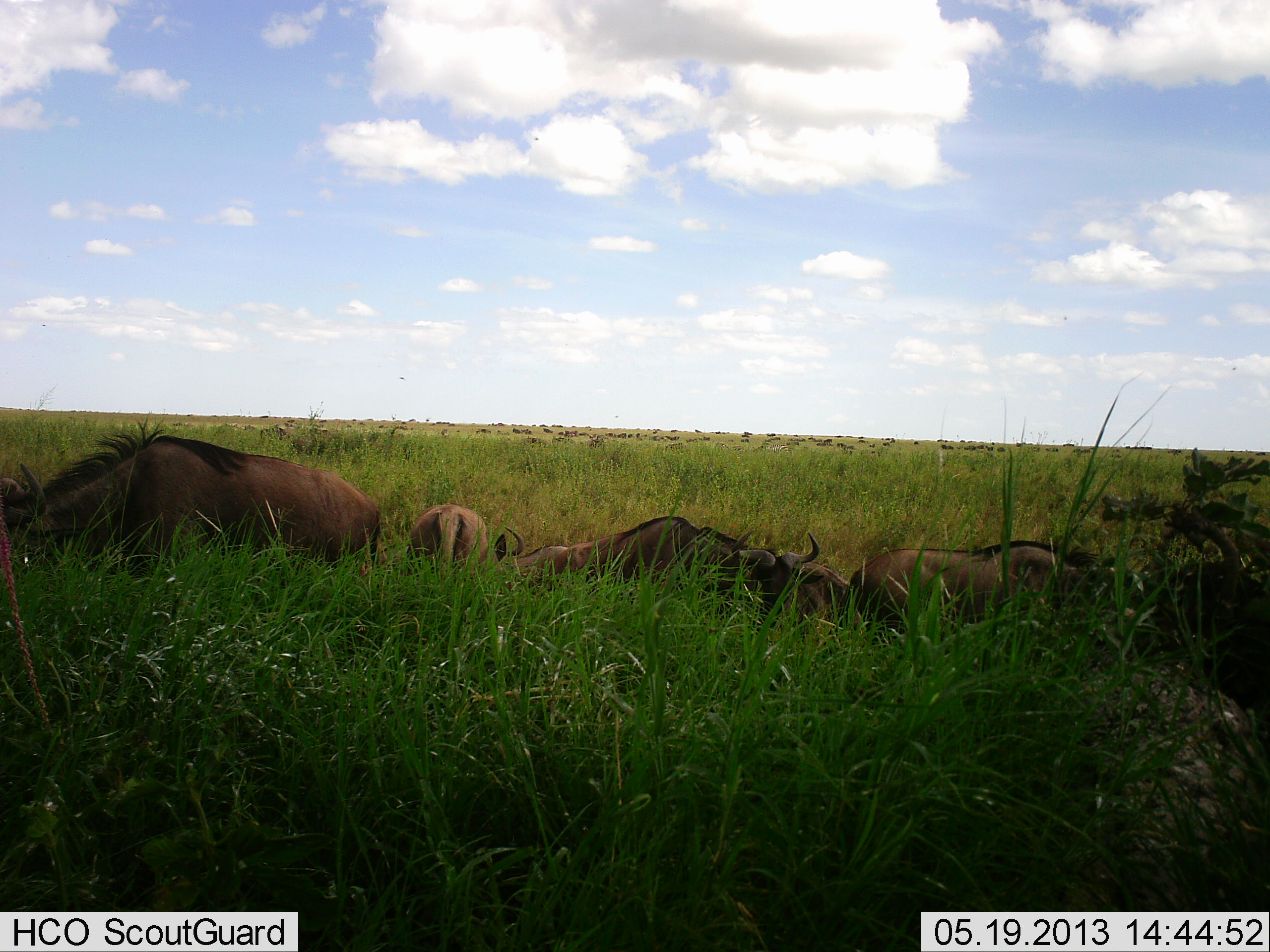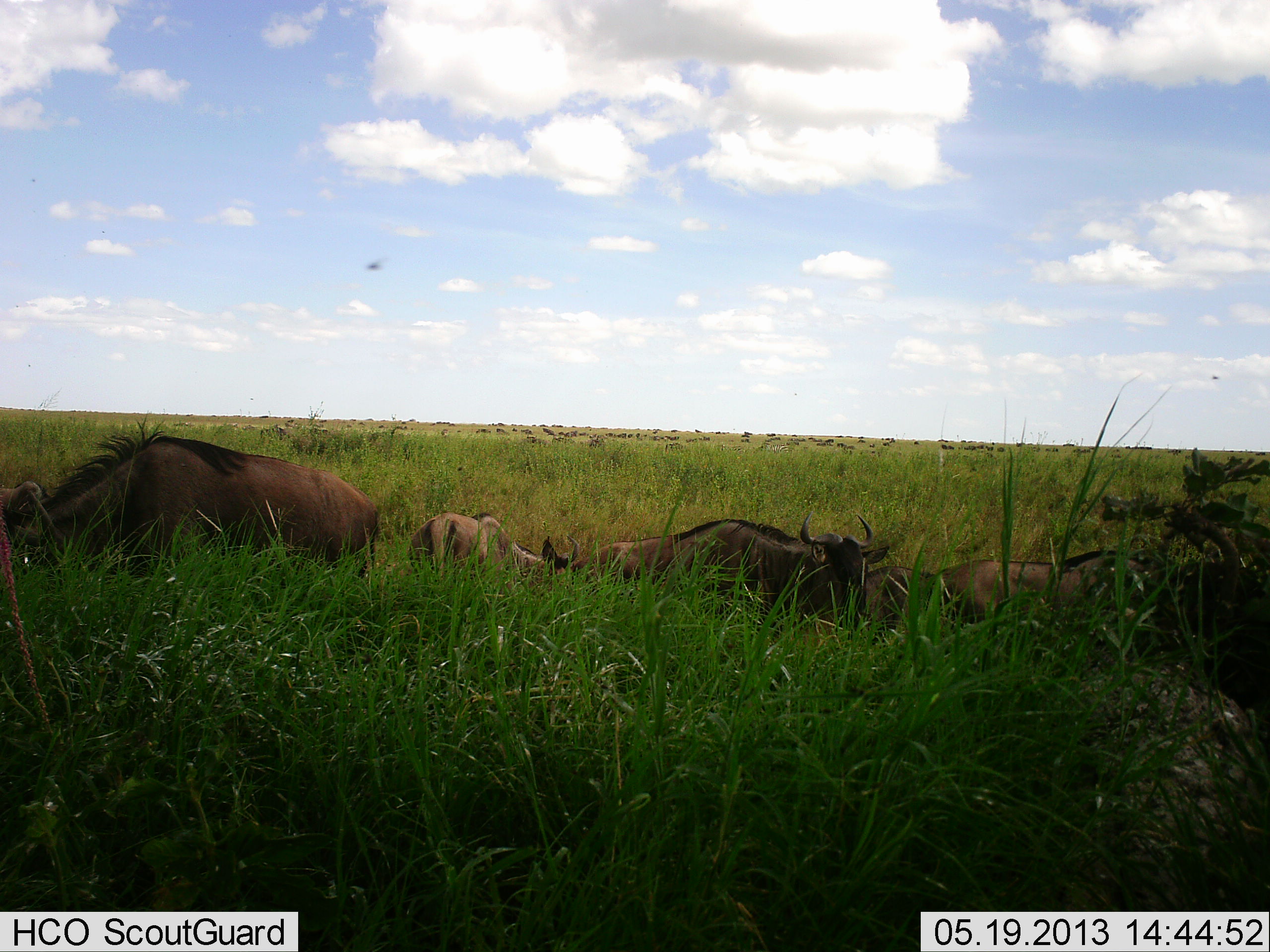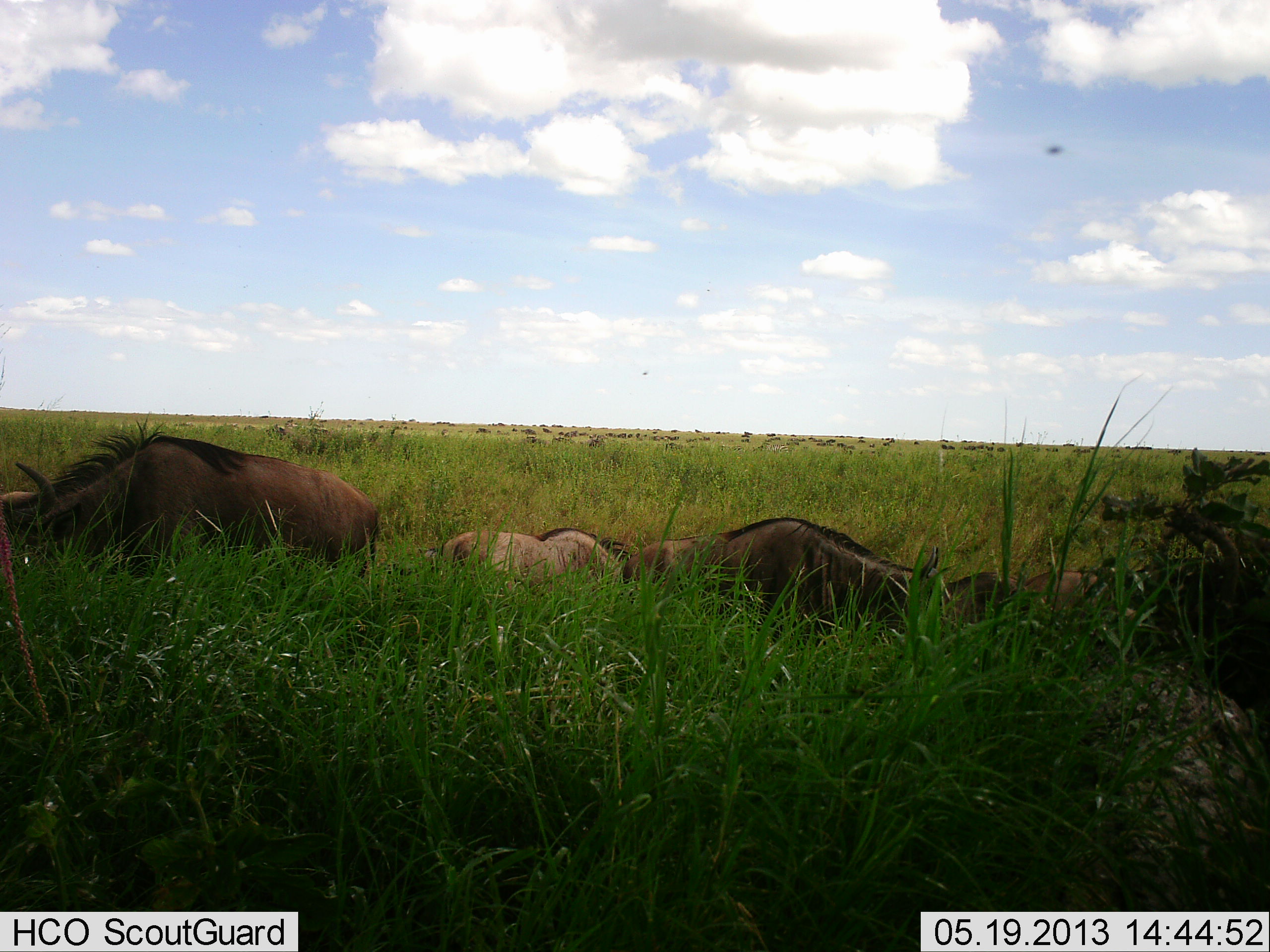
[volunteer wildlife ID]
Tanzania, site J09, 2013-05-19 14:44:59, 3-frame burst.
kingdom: Animalia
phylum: Chordata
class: Mammalia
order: Artiodactyla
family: Bovidae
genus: Connochaetes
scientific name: Connochaetes taurinus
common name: blue wildebeest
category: wildebeest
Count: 6.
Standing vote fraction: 40%.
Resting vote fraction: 13%.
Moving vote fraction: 67%.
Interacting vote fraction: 3%.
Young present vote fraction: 10%.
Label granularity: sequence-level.